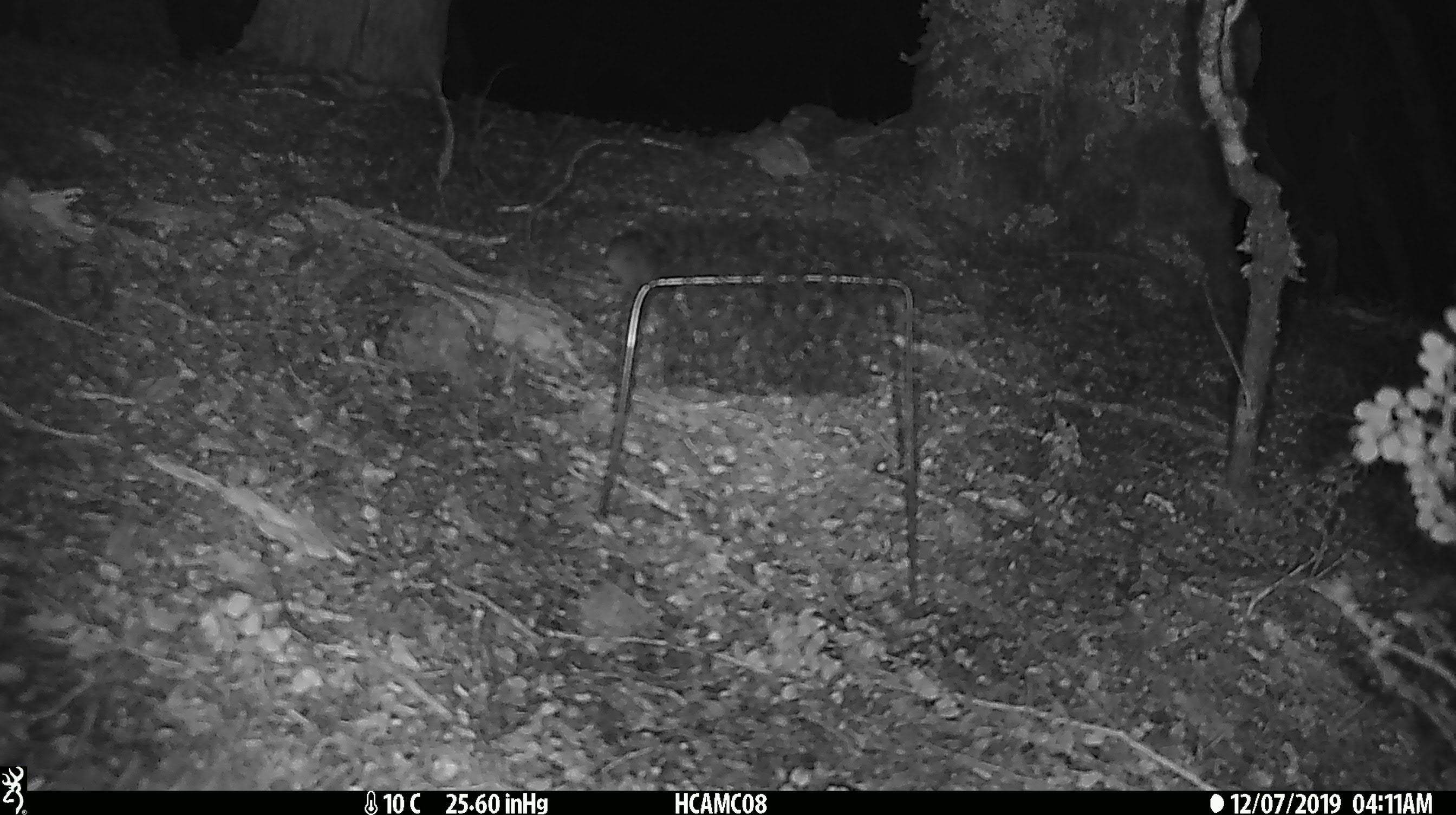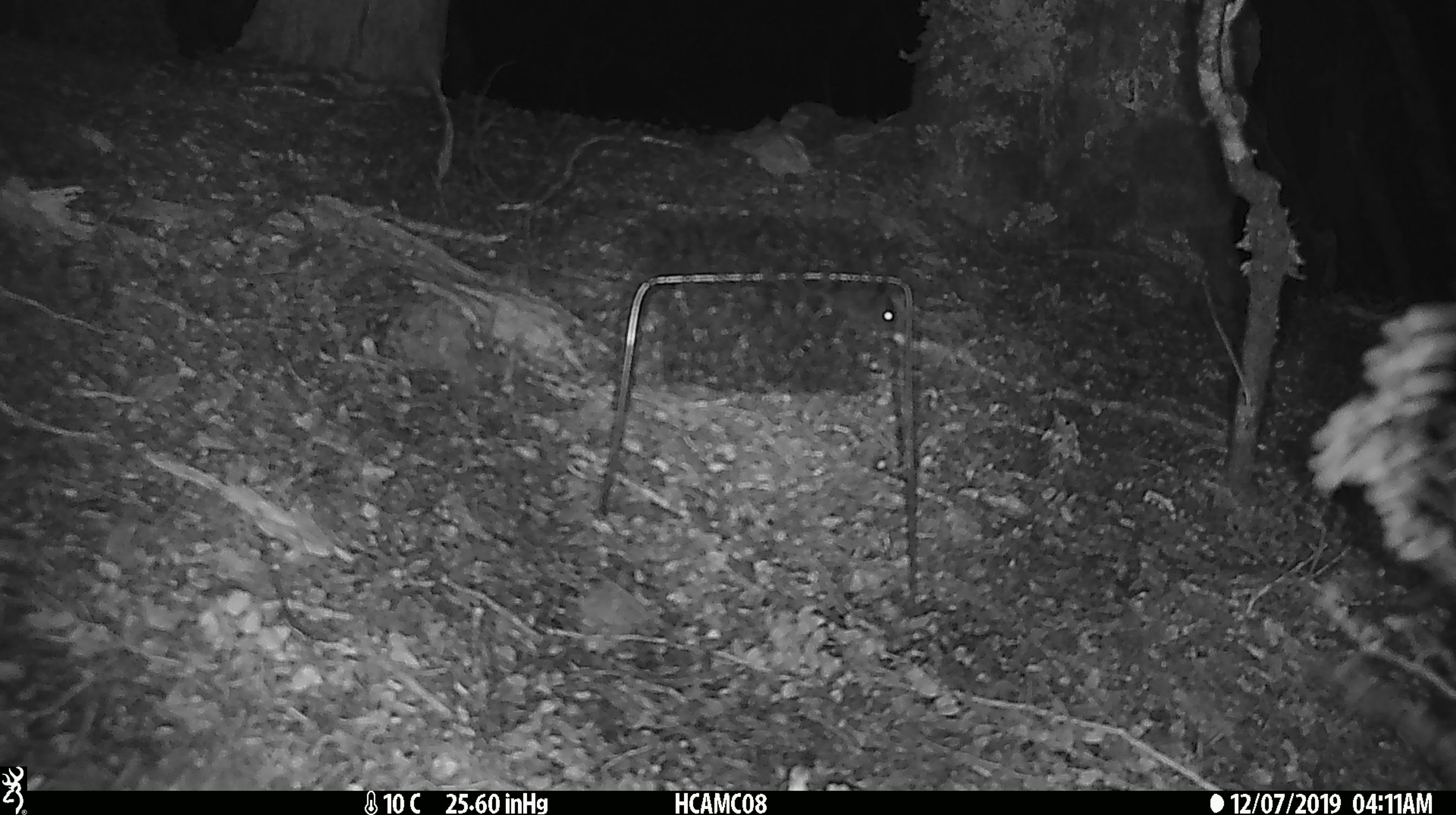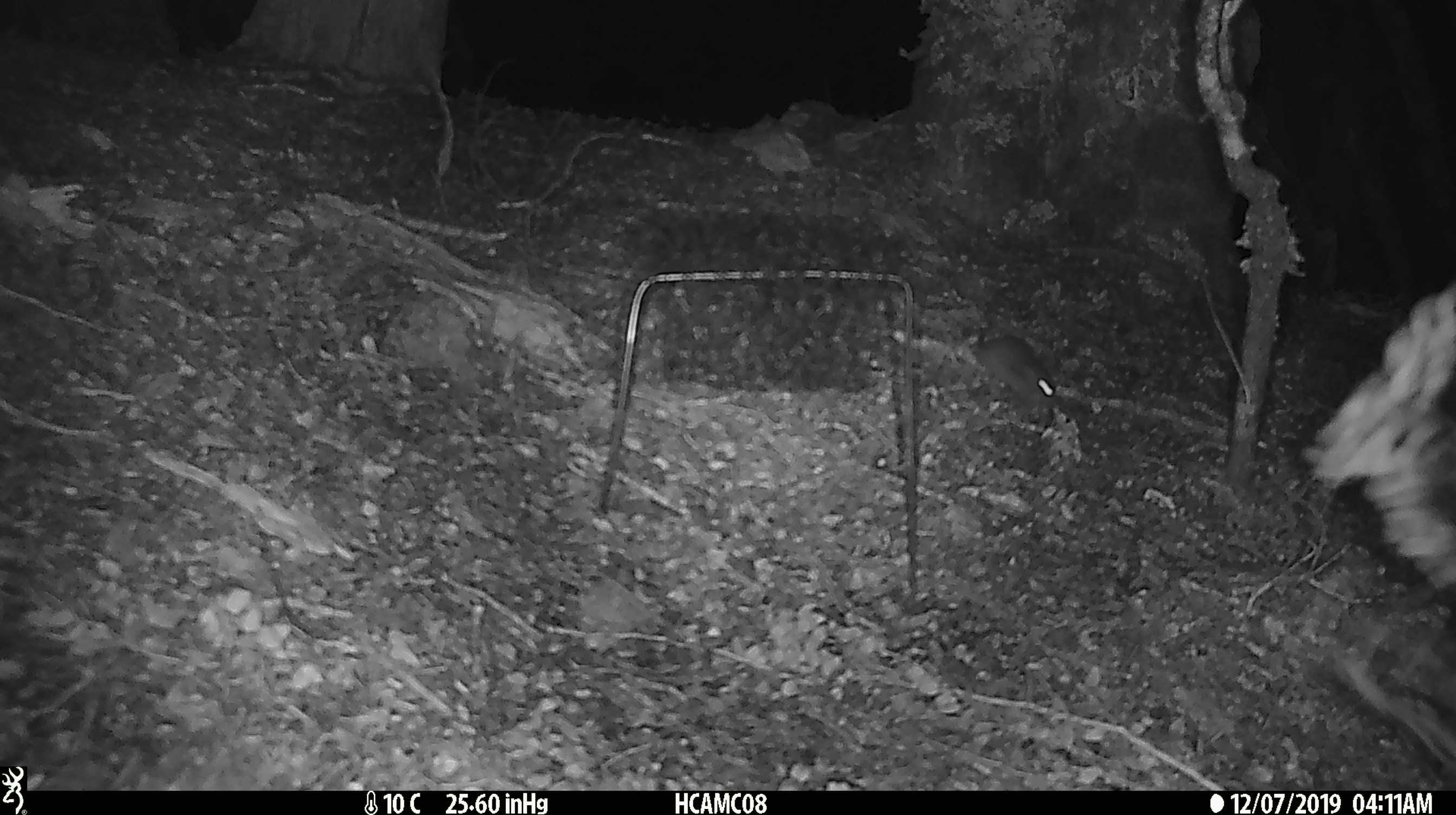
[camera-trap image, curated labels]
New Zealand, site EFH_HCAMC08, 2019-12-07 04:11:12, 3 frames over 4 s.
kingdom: Animalia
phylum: Chordata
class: Mammalia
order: Rodentia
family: Muridae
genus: Mus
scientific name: Mus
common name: mouse